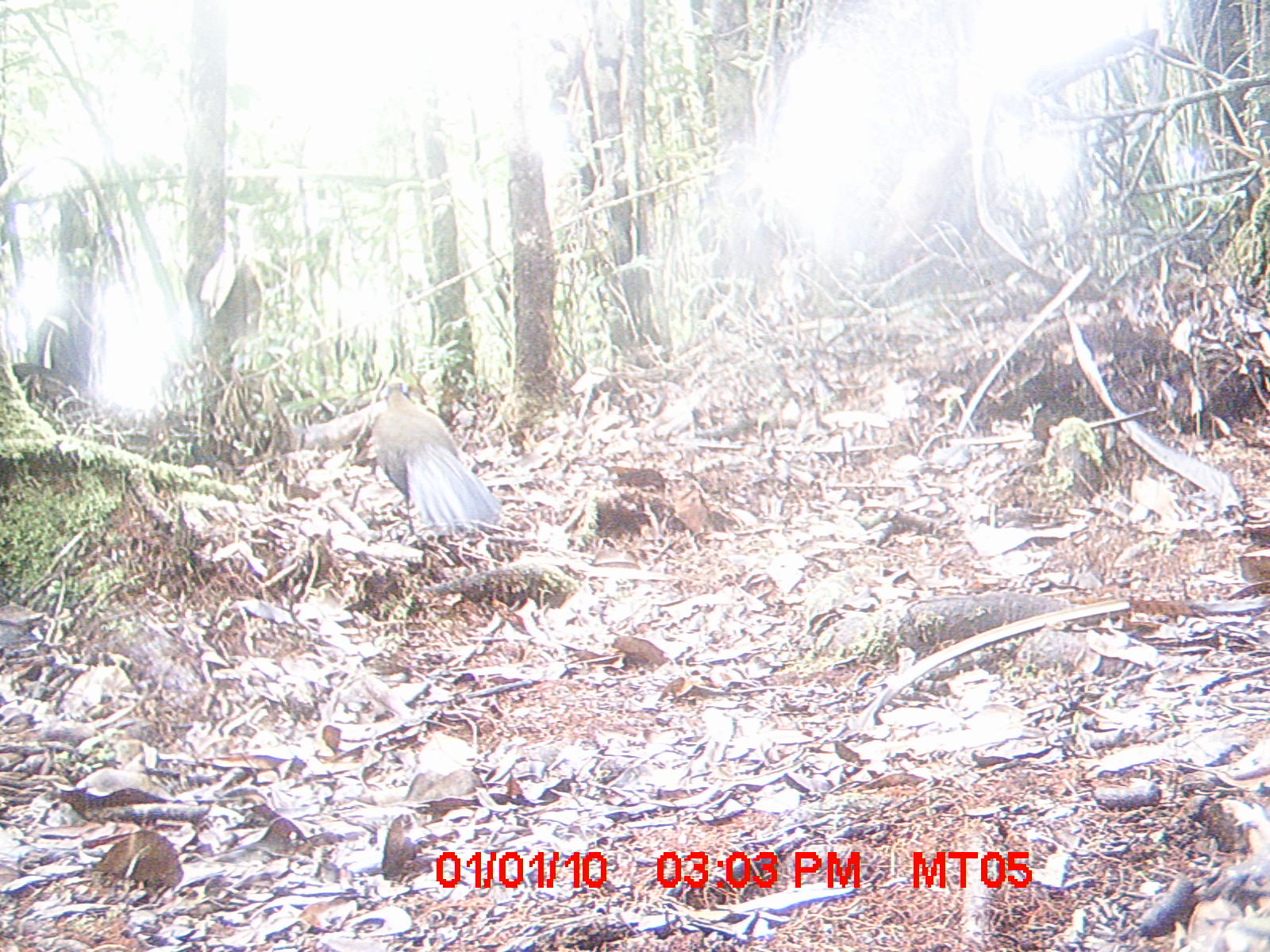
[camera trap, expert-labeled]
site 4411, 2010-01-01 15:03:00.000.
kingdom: Animalia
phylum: Chordata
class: Aves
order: Cuculiformes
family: Cuculidae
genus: Coua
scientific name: Coua serriana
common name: red-breasted coua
Coua serriana (red-breasted coua), count 1.